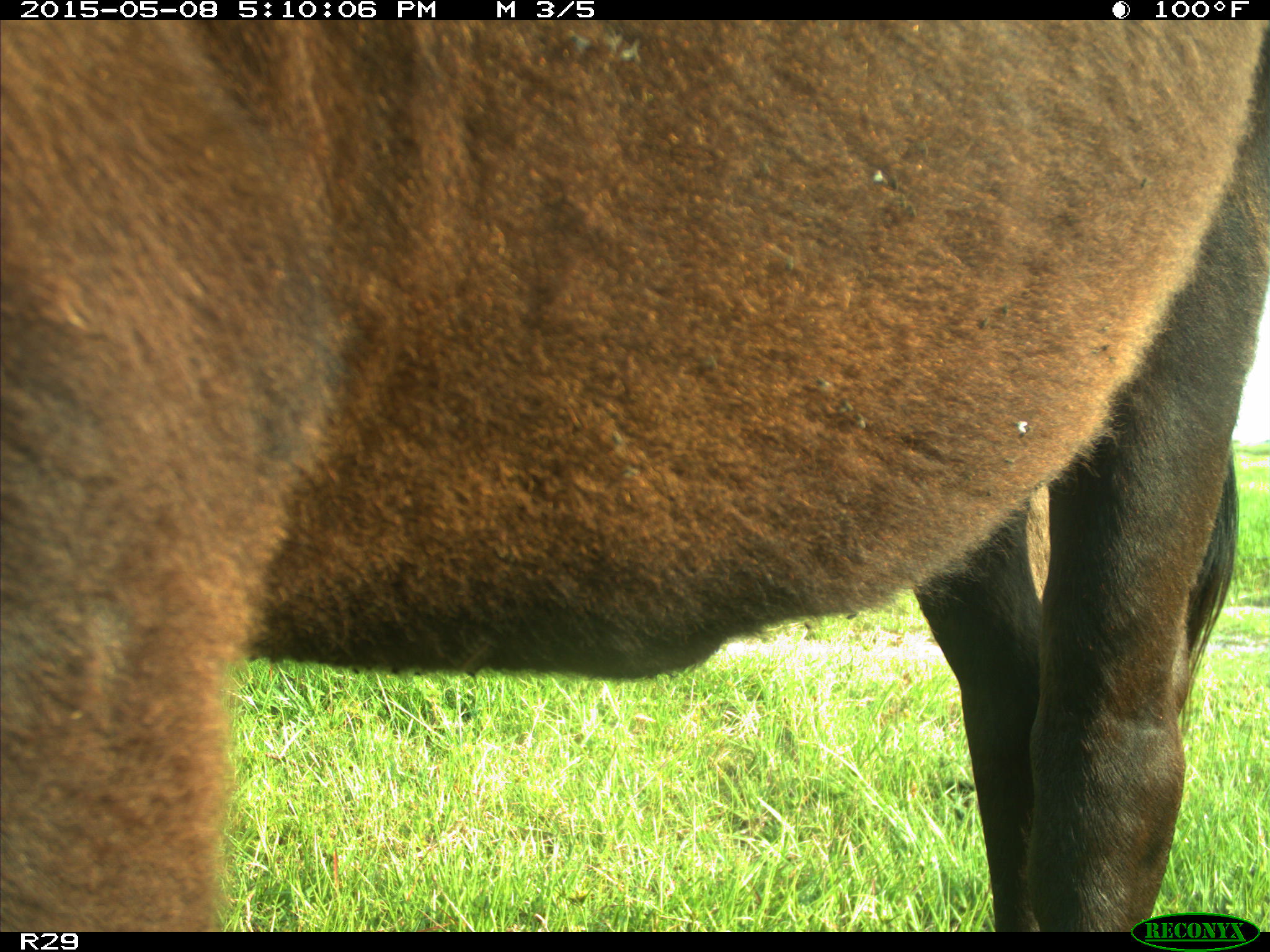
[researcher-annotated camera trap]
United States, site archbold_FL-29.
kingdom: Animalia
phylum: Chordata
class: Mammalia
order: Artiodactyla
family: Bovidae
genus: Bos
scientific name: Bos taurus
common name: domestic cow